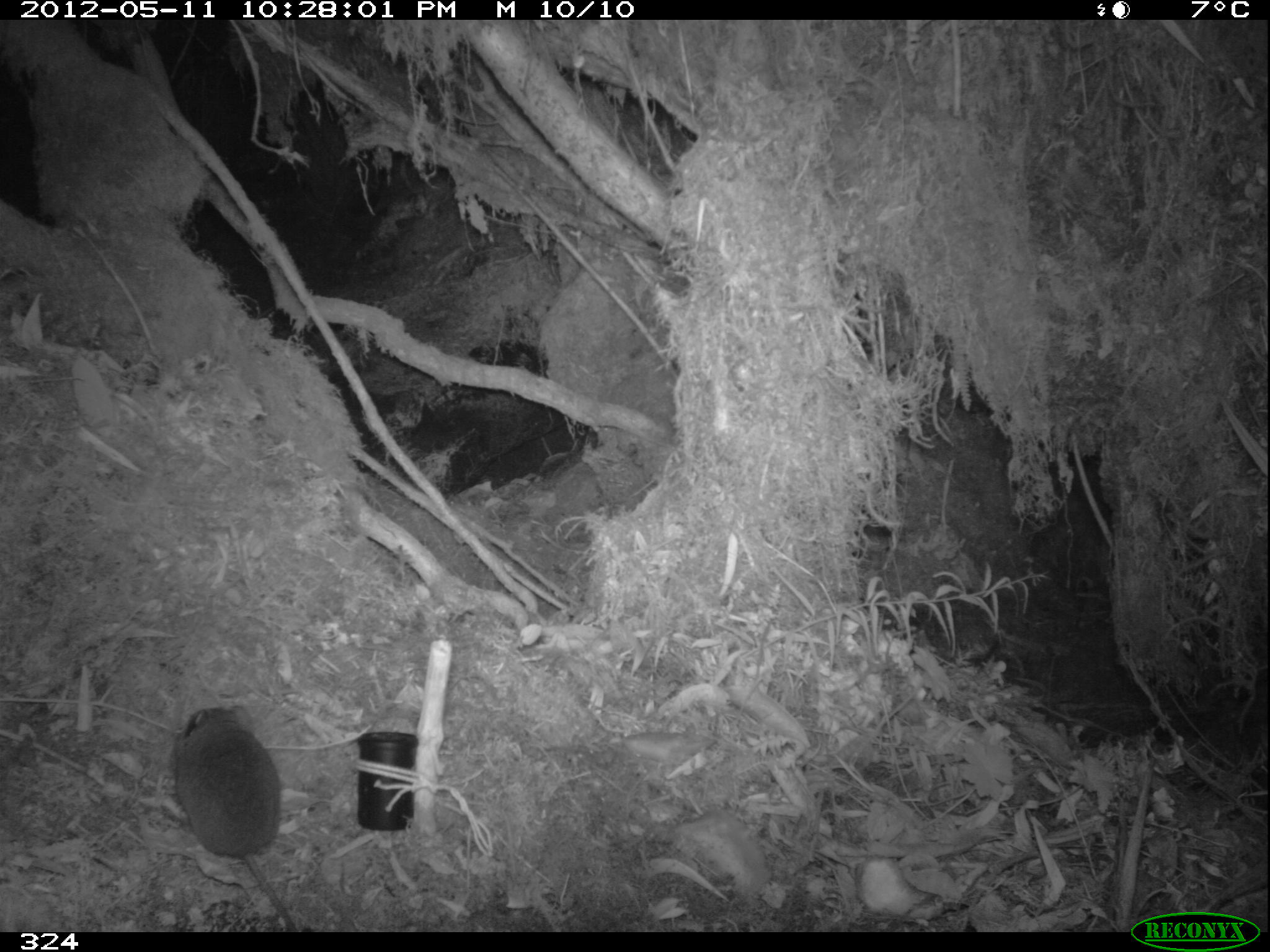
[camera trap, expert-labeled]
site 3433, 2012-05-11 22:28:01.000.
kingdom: Animalia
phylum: Chordata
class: Mammalia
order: Rodentia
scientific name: Rodentia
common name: rodents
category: unknown rodent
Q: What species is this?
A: Unknown rodent (rodents) (Rodentia).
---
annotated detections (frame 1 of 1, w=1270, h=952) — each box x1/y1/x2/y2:
unknown rodent: 171/703/297/931